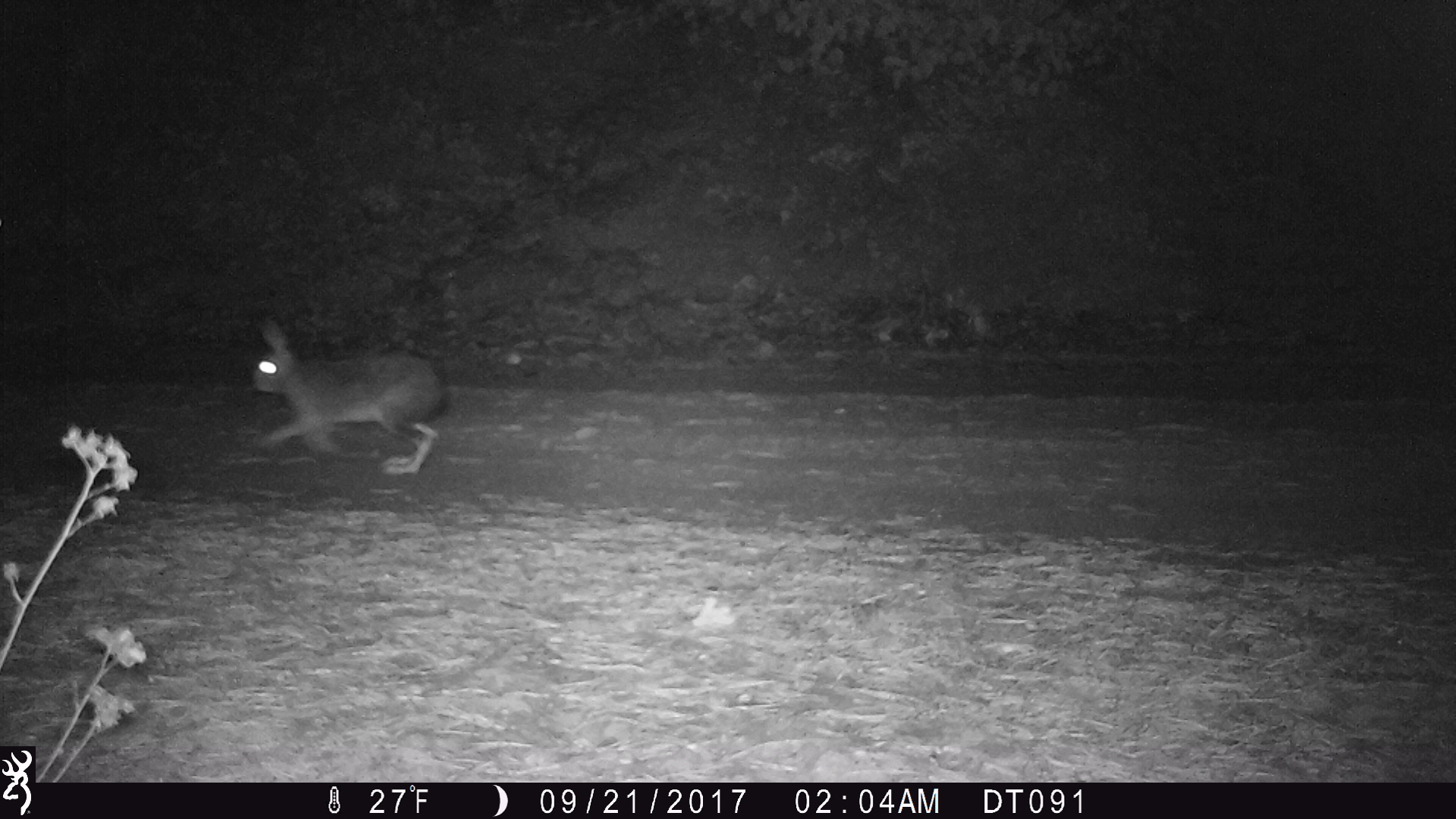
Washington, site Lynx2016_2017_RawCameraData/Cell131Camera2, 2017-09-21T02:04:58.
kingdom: Animalia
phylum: Chordata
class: Mammalia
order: Lagomorpha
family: Leporidae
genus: Lepus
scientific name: Lepus americanus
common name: snowshoe hare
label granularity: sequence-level